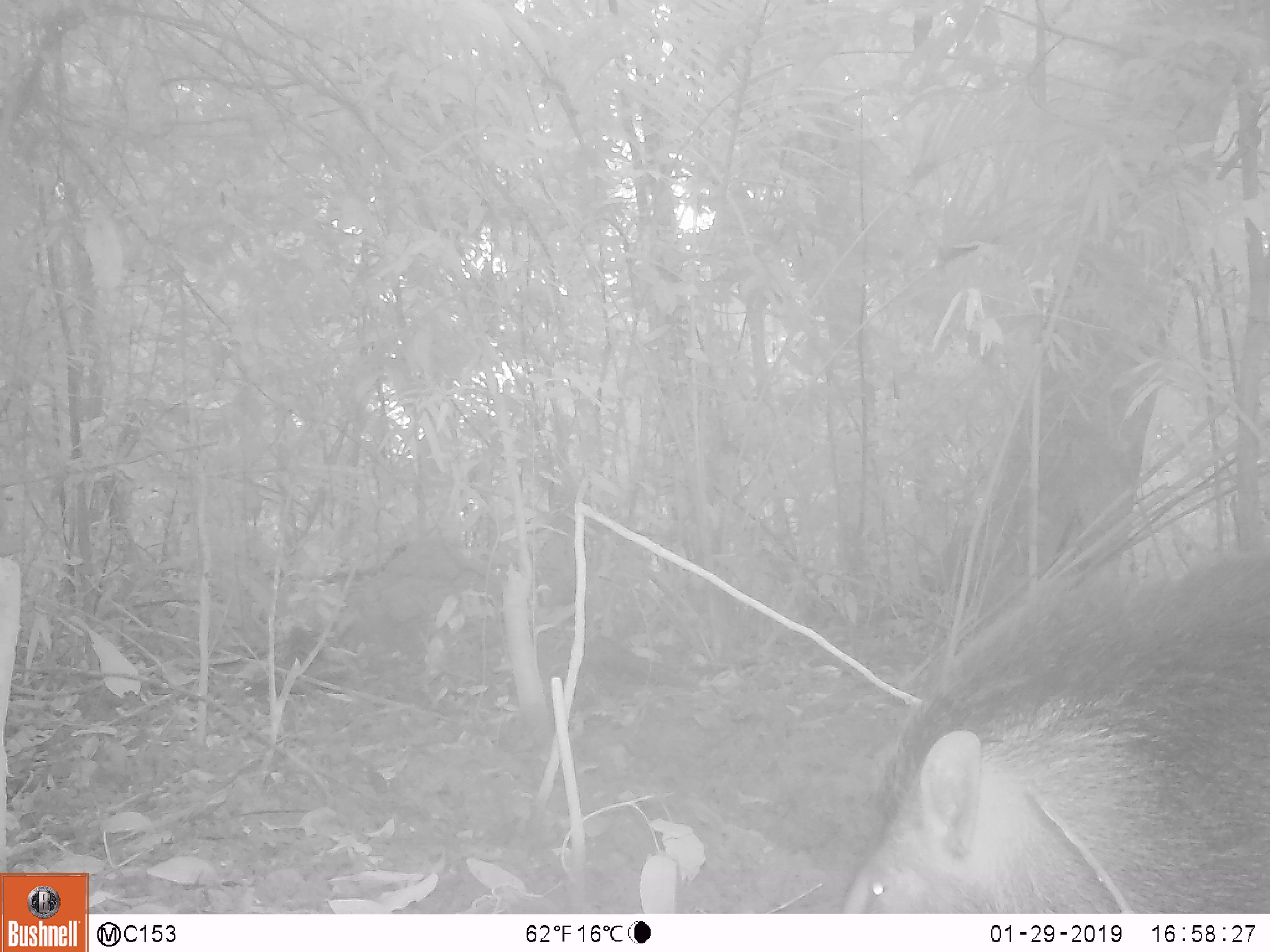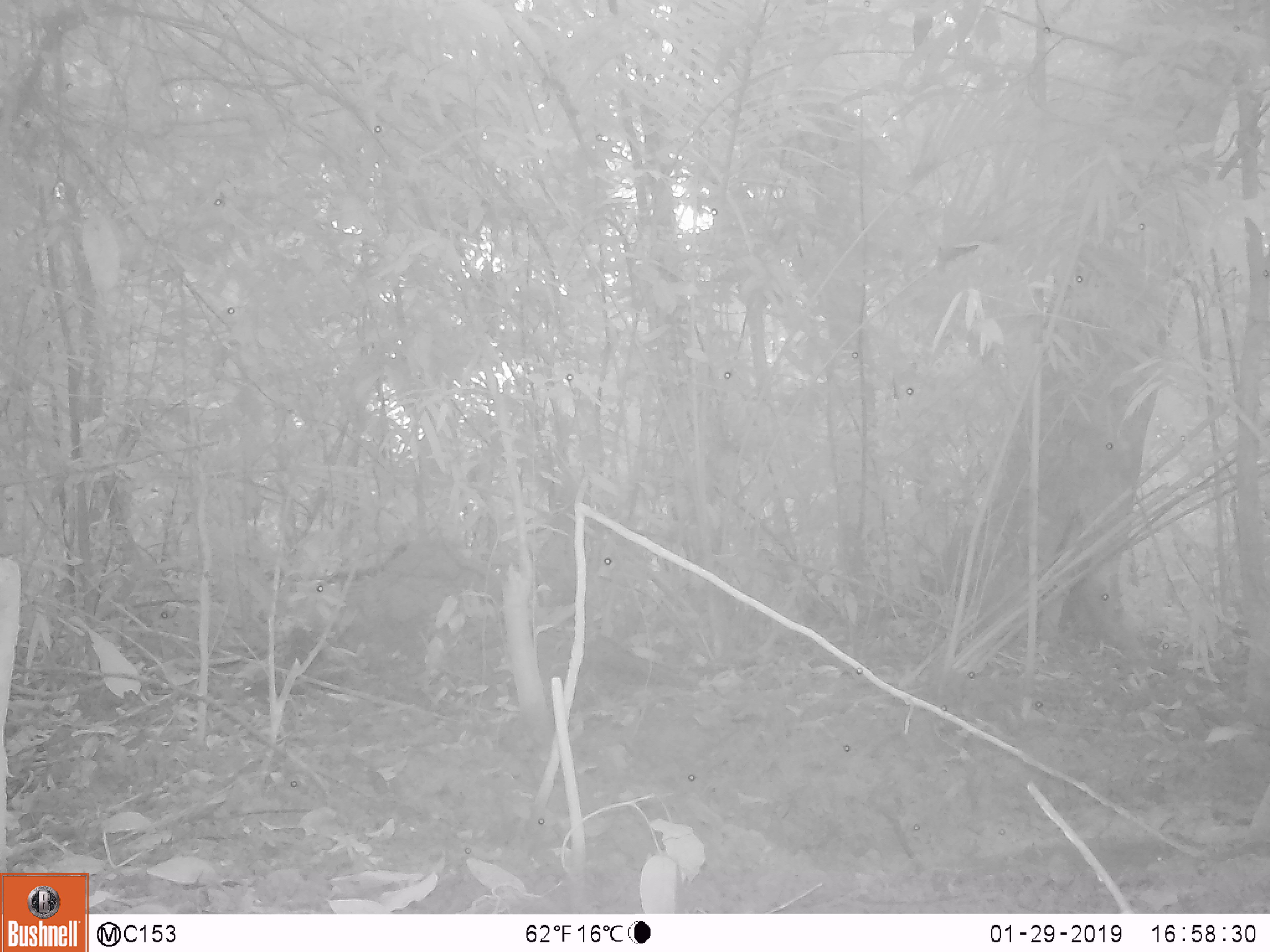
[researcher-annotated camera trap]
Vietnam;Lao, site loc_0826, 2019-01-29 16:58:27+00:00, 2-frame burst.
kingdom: Animalia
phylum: Chordata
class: Mammalia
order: Artiodactyla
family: Suidae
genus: Sus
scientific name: Sus scrofa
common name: eurasian wild pig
Eurasian wild pig (Sus scrofa). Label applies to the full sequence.